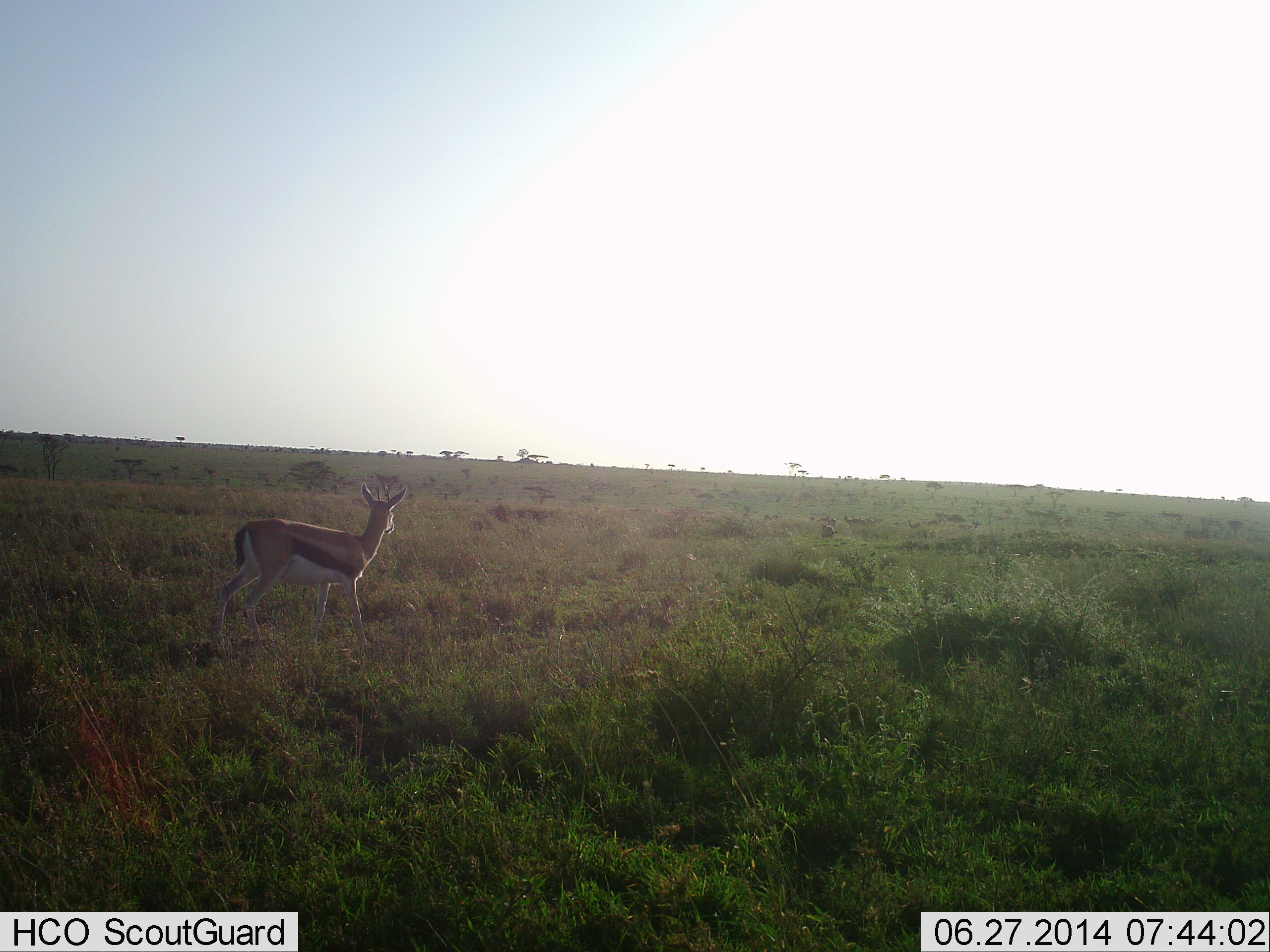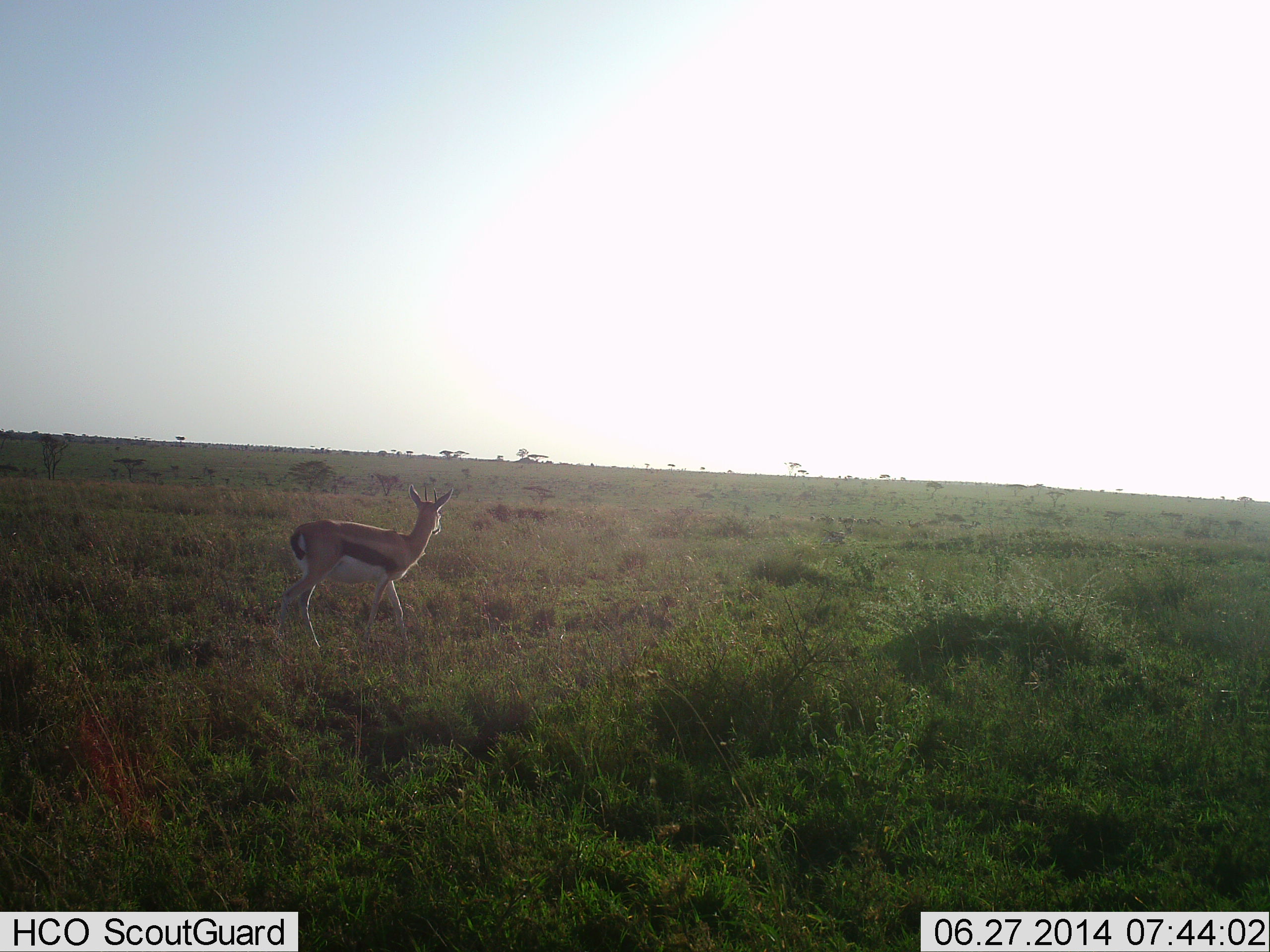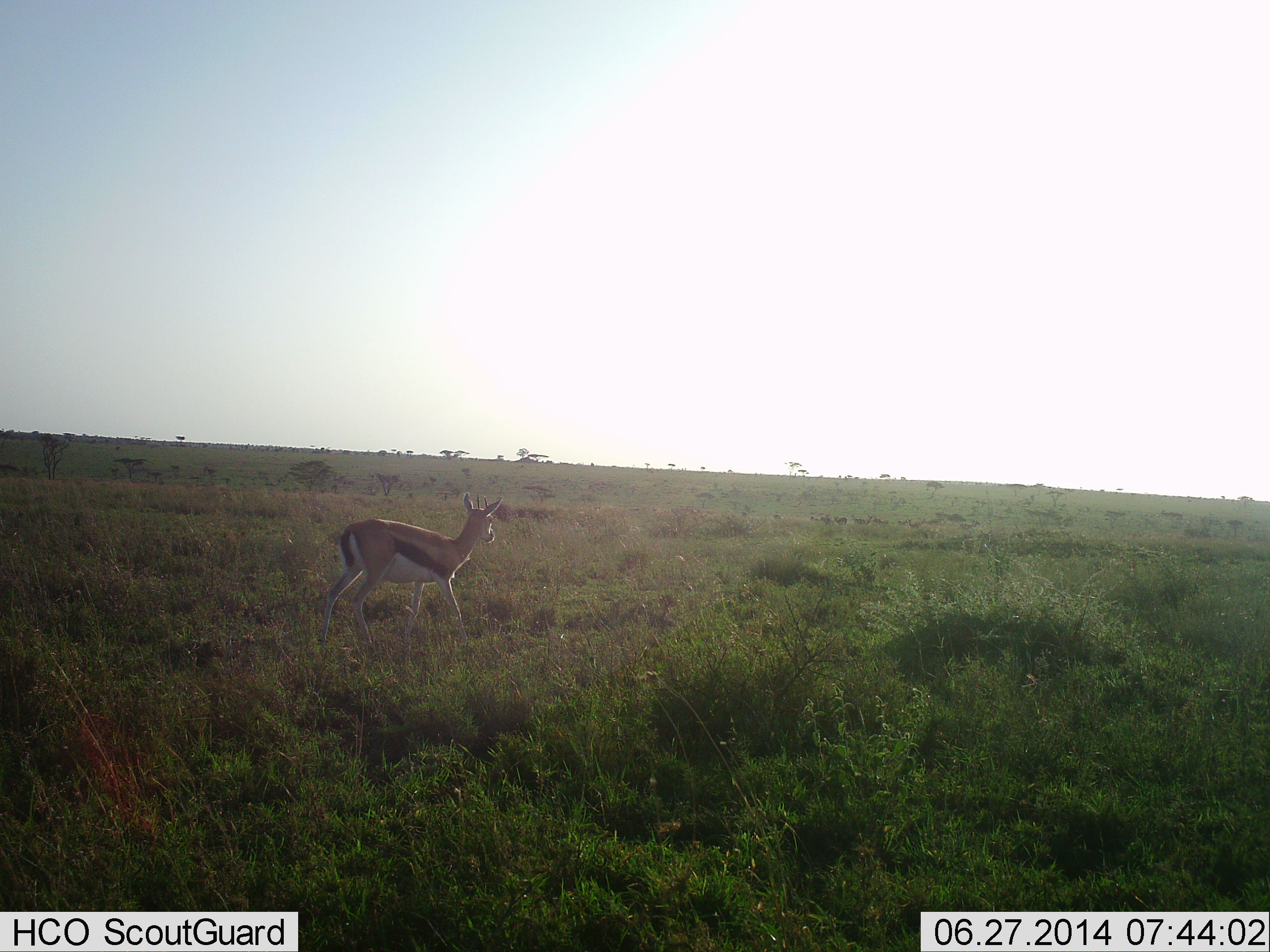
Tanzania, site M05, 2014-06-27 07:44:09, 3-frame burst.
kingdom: Animalia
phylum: Chordata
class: Mammalia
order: Artiodactyla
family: Bovidae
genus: Eudorcas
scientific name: Eudorcas thomsonii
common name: thomson's gazelle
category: gazellethomsons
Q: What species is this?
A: Gazellethomsons (thomson's gazelle) (Eudorcas thomsonii).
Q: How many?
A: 1.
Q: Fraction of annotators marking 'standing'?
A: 30%.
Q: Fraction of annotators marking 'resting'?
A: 0%.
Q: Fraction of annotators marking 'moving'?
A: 80%.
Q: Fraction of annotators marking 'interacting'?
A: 0%.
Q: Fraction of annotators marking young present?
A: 0%.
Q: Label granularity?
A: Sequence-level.